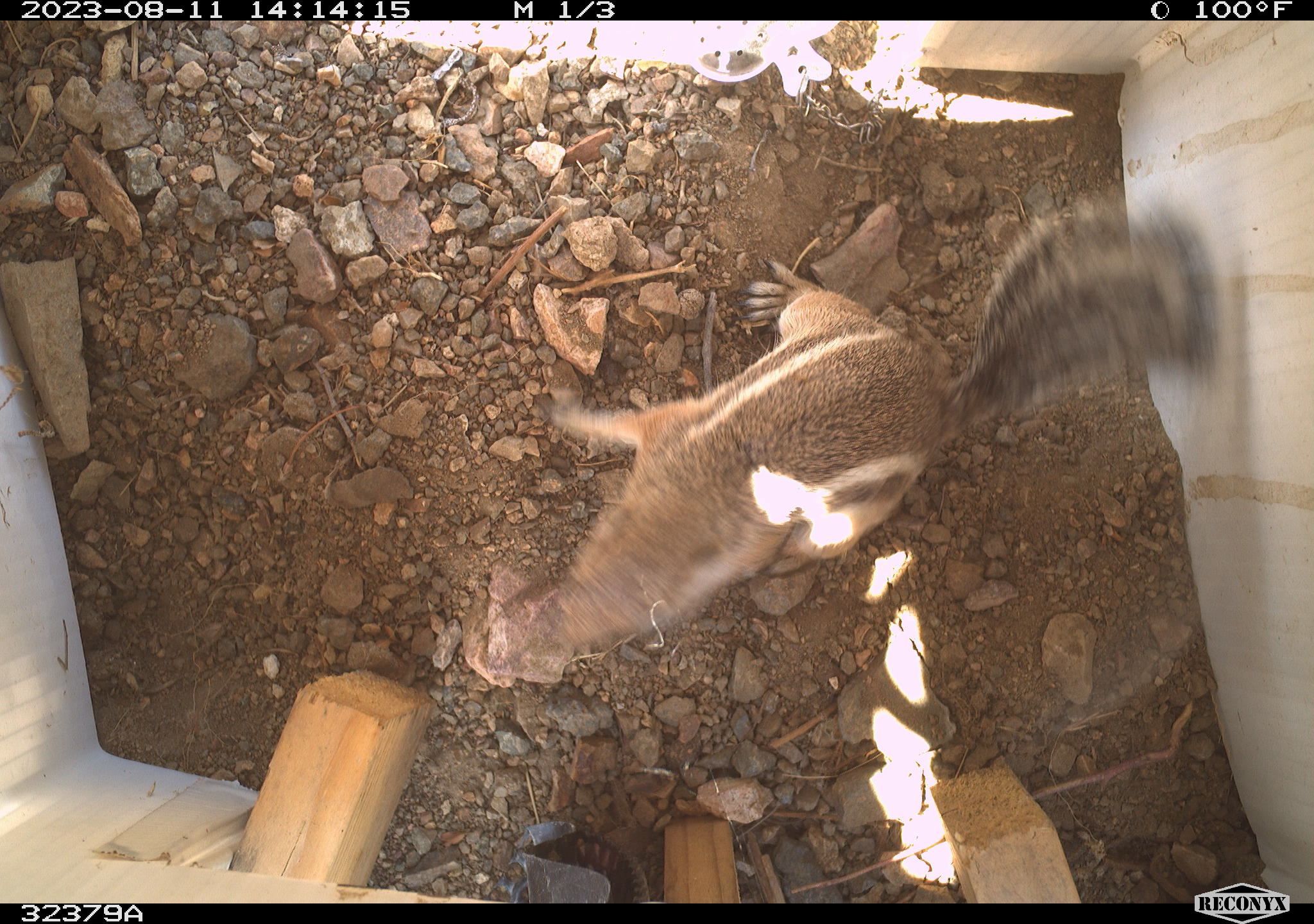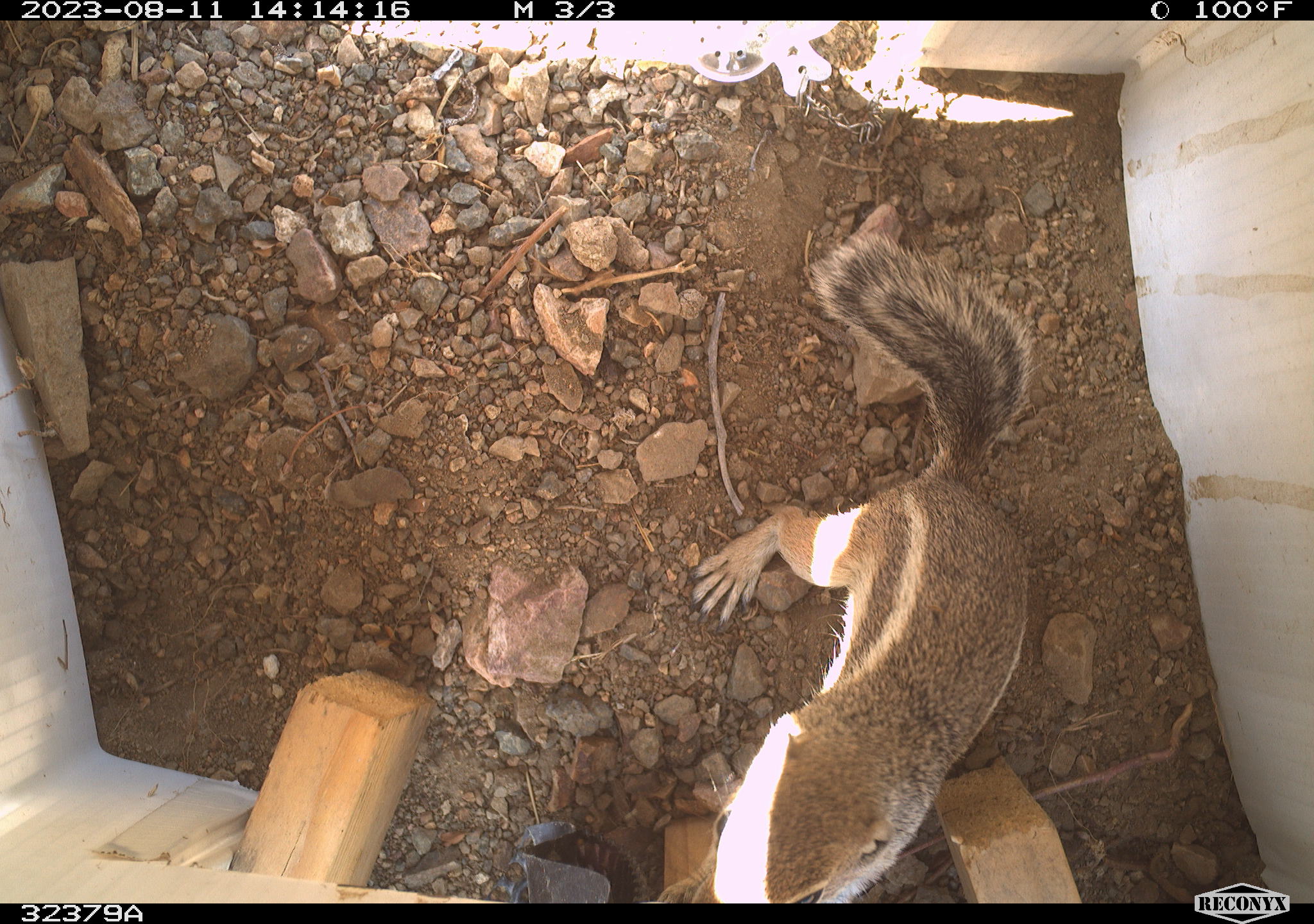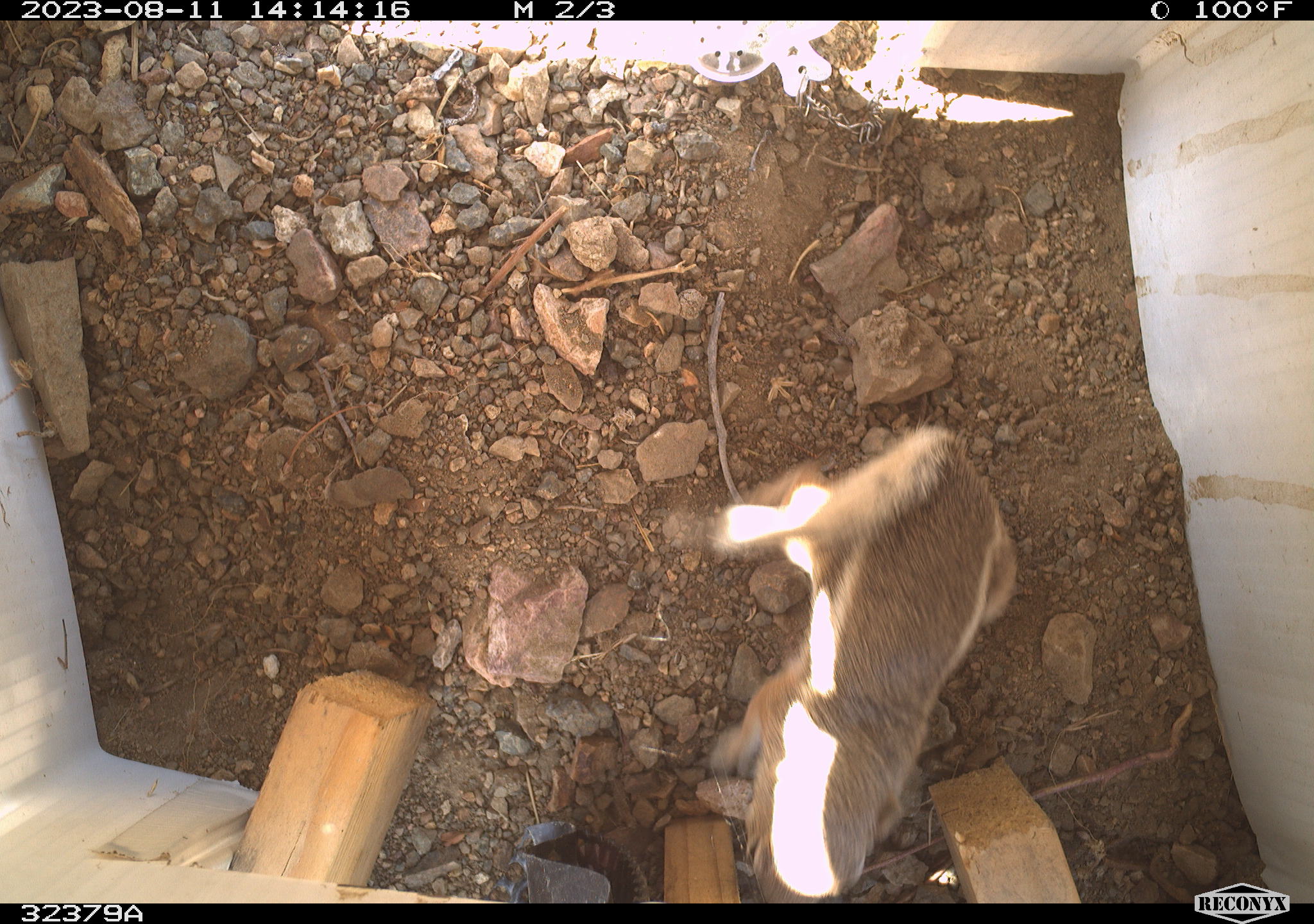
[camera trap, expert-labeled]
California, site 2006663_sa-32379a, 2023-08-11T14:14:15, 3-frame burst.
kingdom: Animalia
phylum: Chordata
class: Mammalia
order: Rodentia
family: Sciuridae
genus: Ammospermophilus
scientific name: Ammospermophilus leucurus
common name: white-tailed antelope squirrel